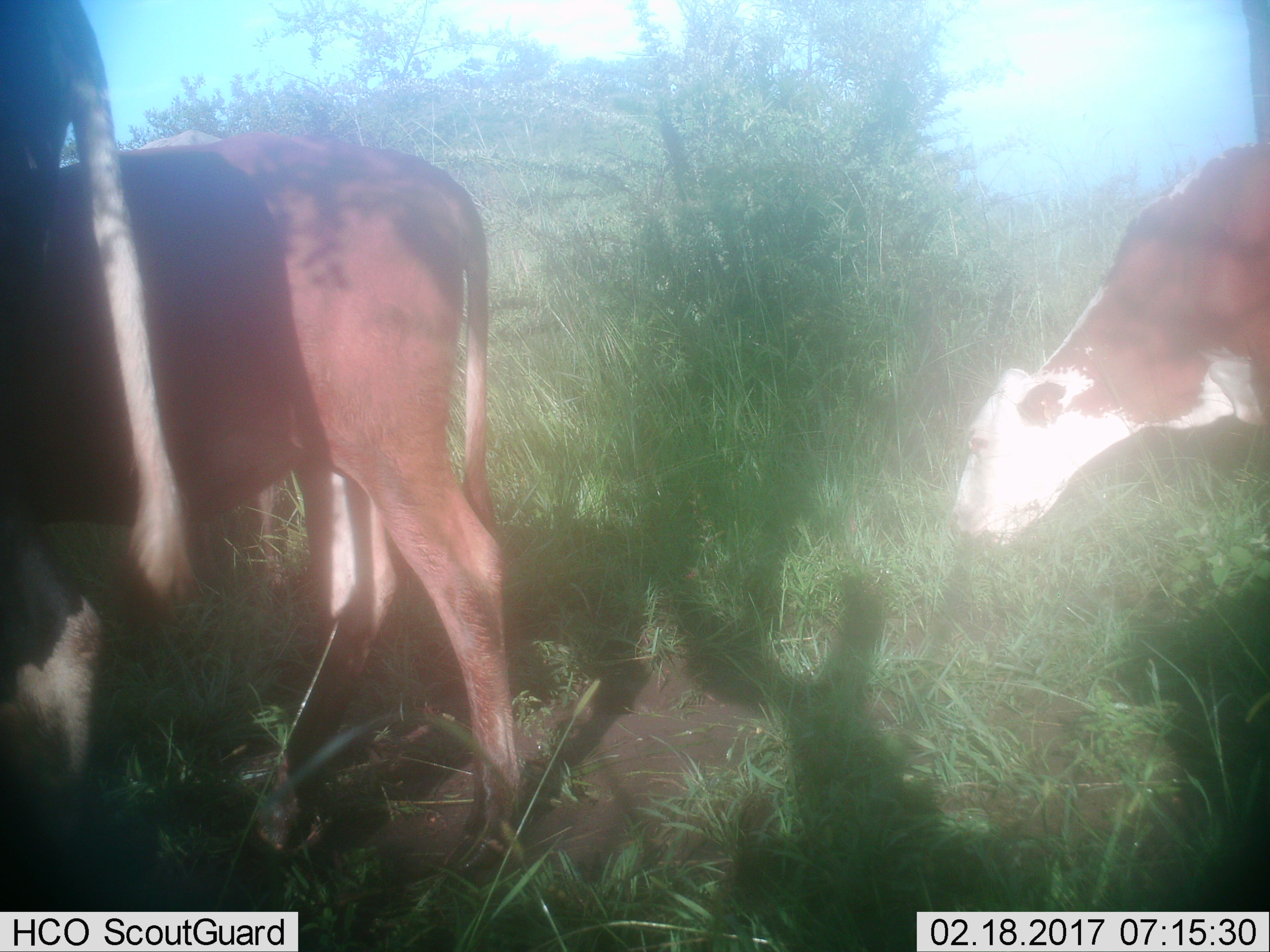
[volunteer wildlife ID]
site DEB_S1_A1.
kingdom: Animalia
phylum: Chordata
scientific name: Vertebrata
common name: domestic animal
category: domesticanimal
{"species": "domesticanimal (domestic animal) (Vertebrata)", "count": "3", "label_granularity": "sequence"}